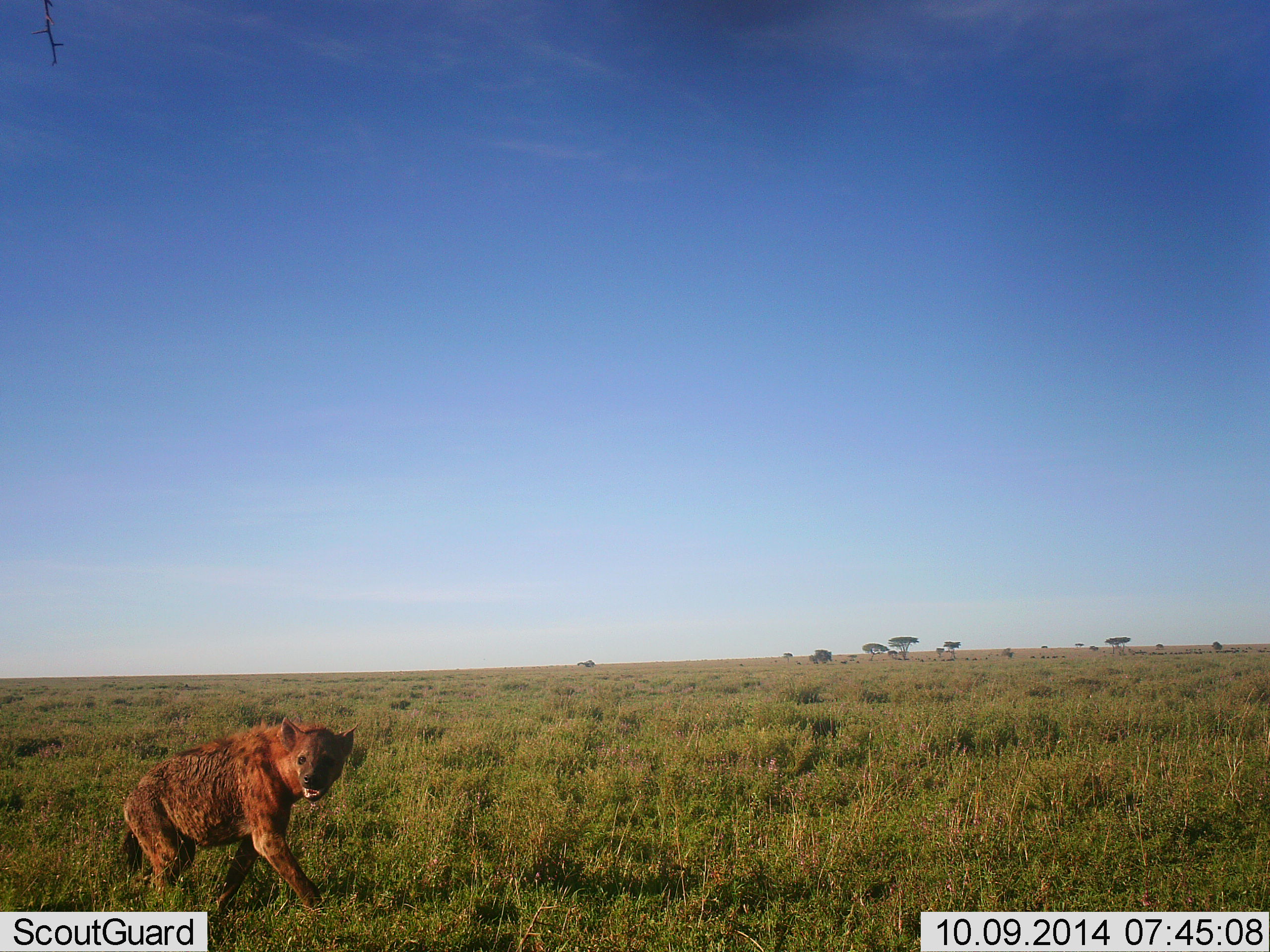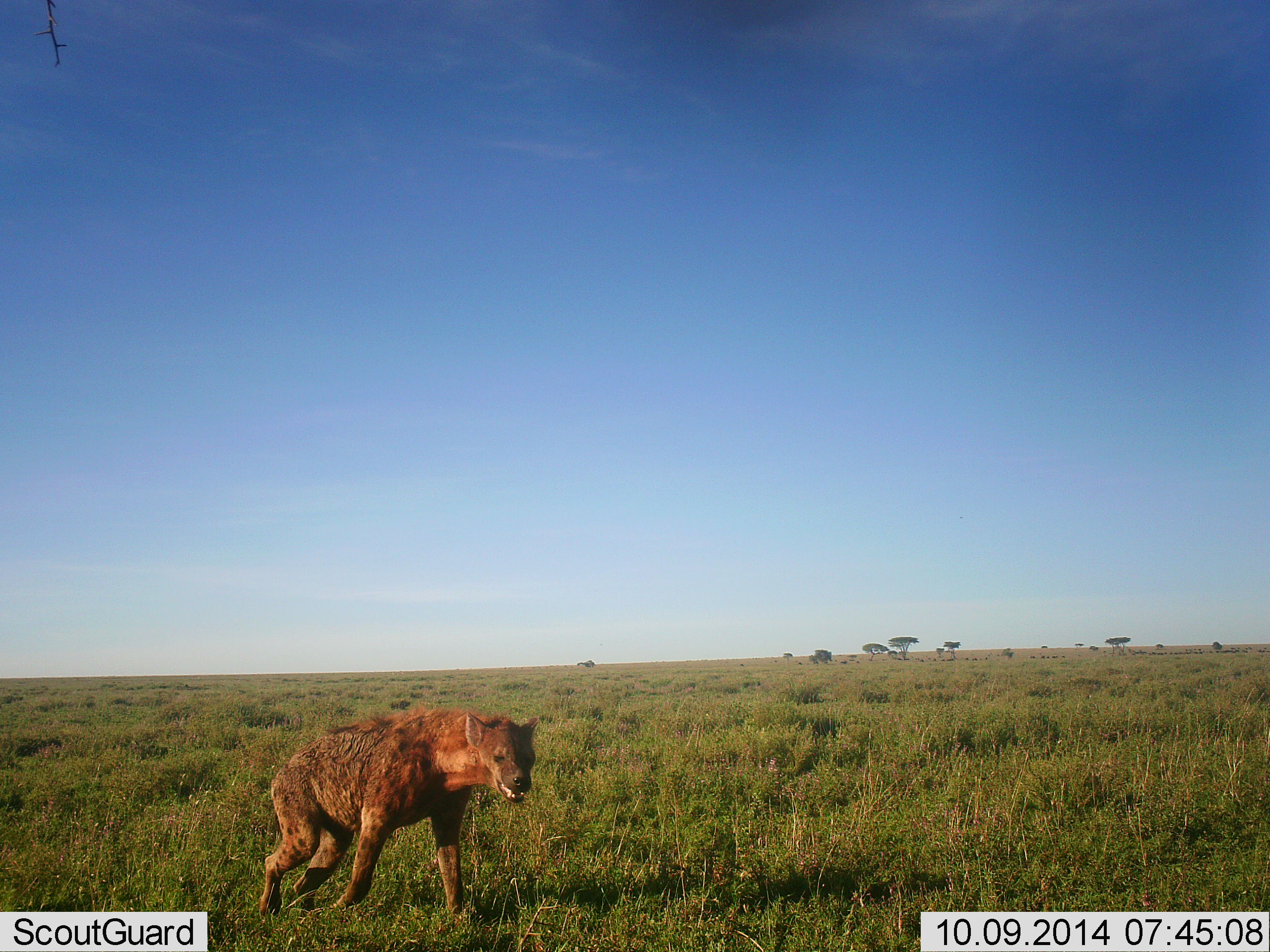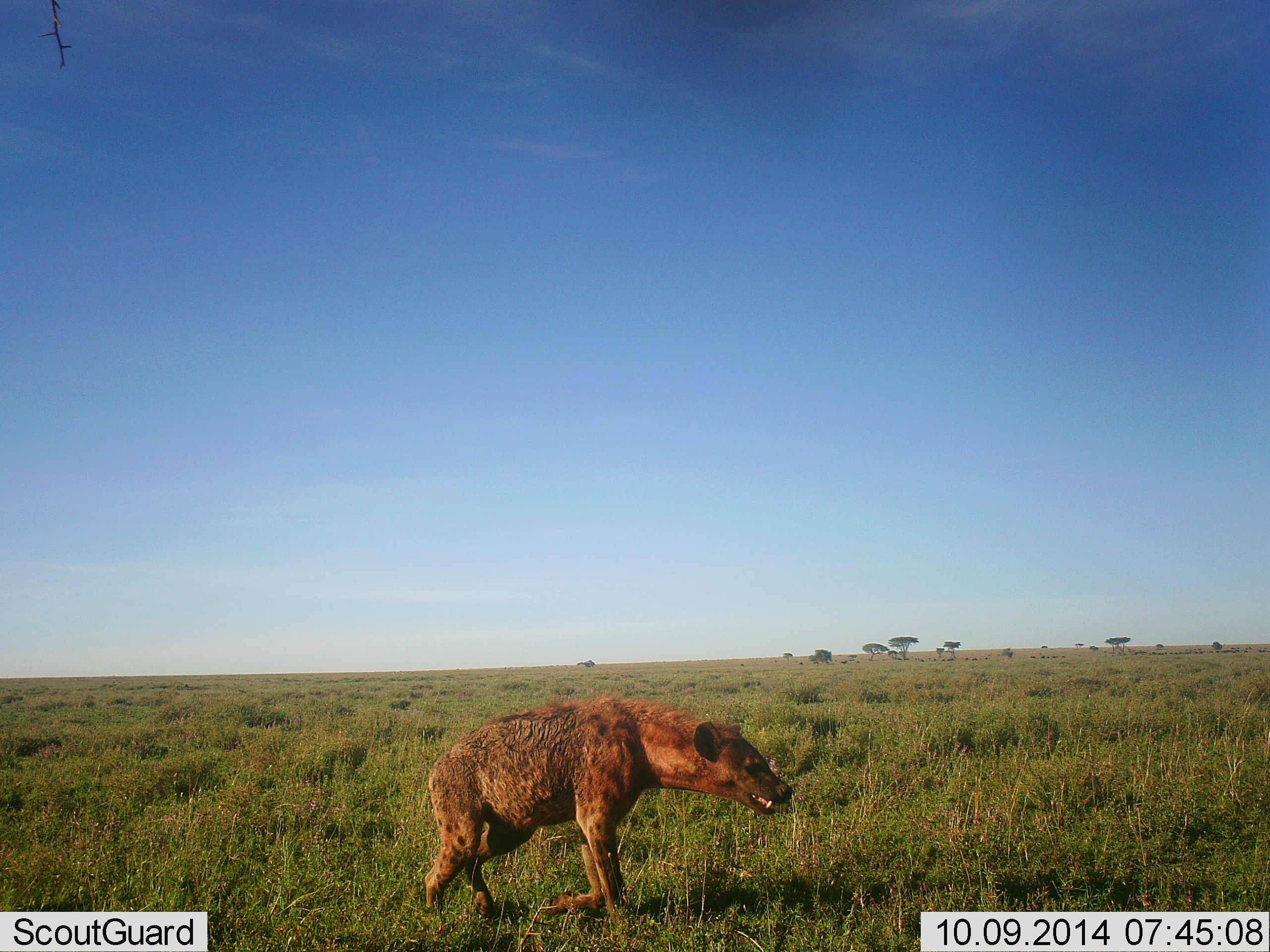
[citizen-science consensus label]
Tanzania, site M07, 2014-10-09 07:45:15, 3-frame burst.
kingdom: Animalia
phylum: Chordata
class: Mammalia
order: Carnivora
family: Hyaenidae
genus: Crocuta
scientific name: Crocuta crocuta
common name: spotted hyena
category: hyenaspotted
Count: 1.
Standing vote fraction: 0%.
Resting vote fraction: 0%.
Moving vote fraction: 100%.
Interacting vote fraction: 0%.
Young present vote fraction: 0%.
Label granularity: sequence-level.